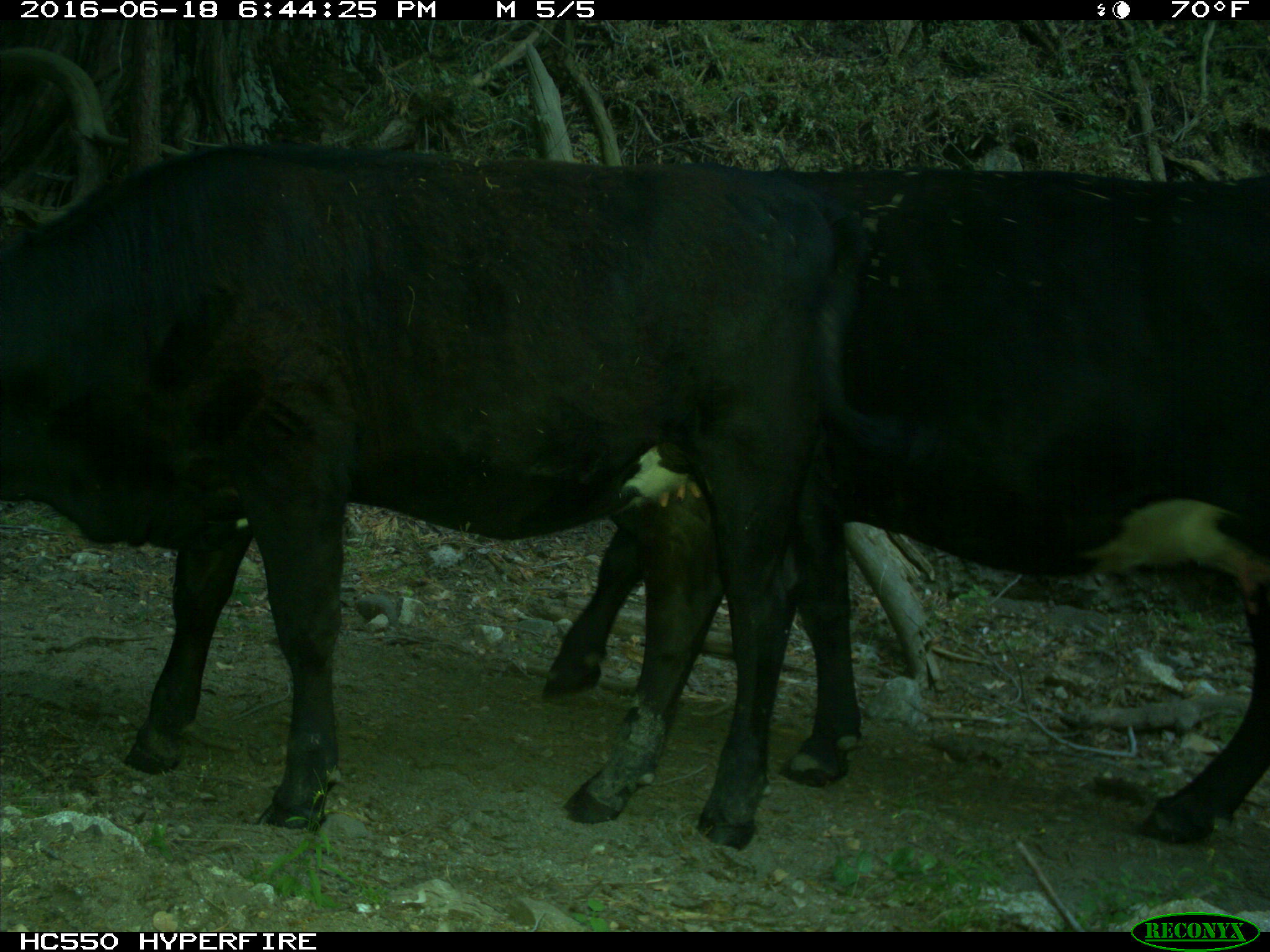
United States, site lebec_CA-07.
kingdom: Animalia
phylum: Chordata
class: Mammalia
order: Artiodactyla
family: Bovidae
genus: Bos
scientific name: Bos taurus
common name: domestic cow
Bos taurus (domestic cow).